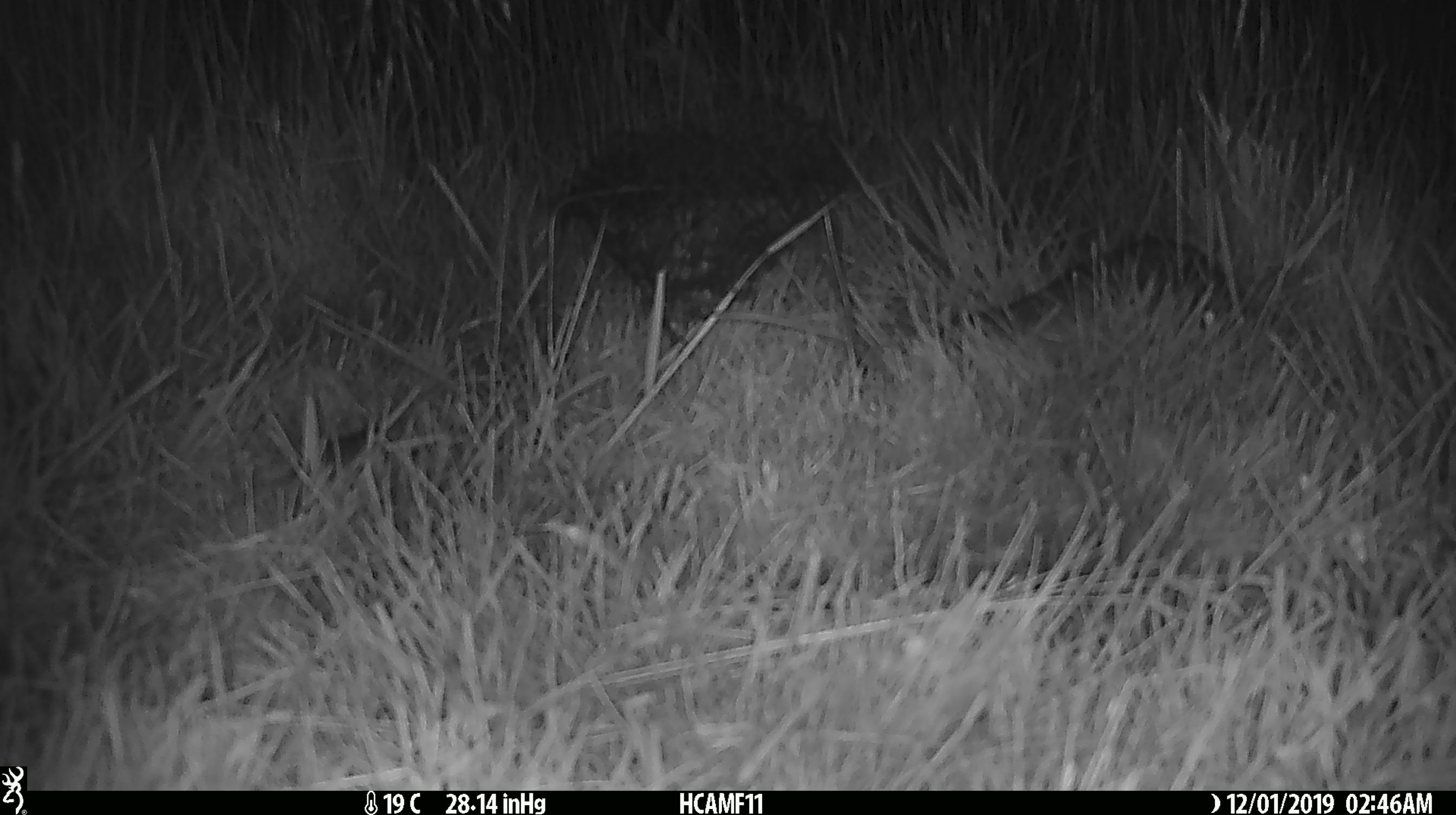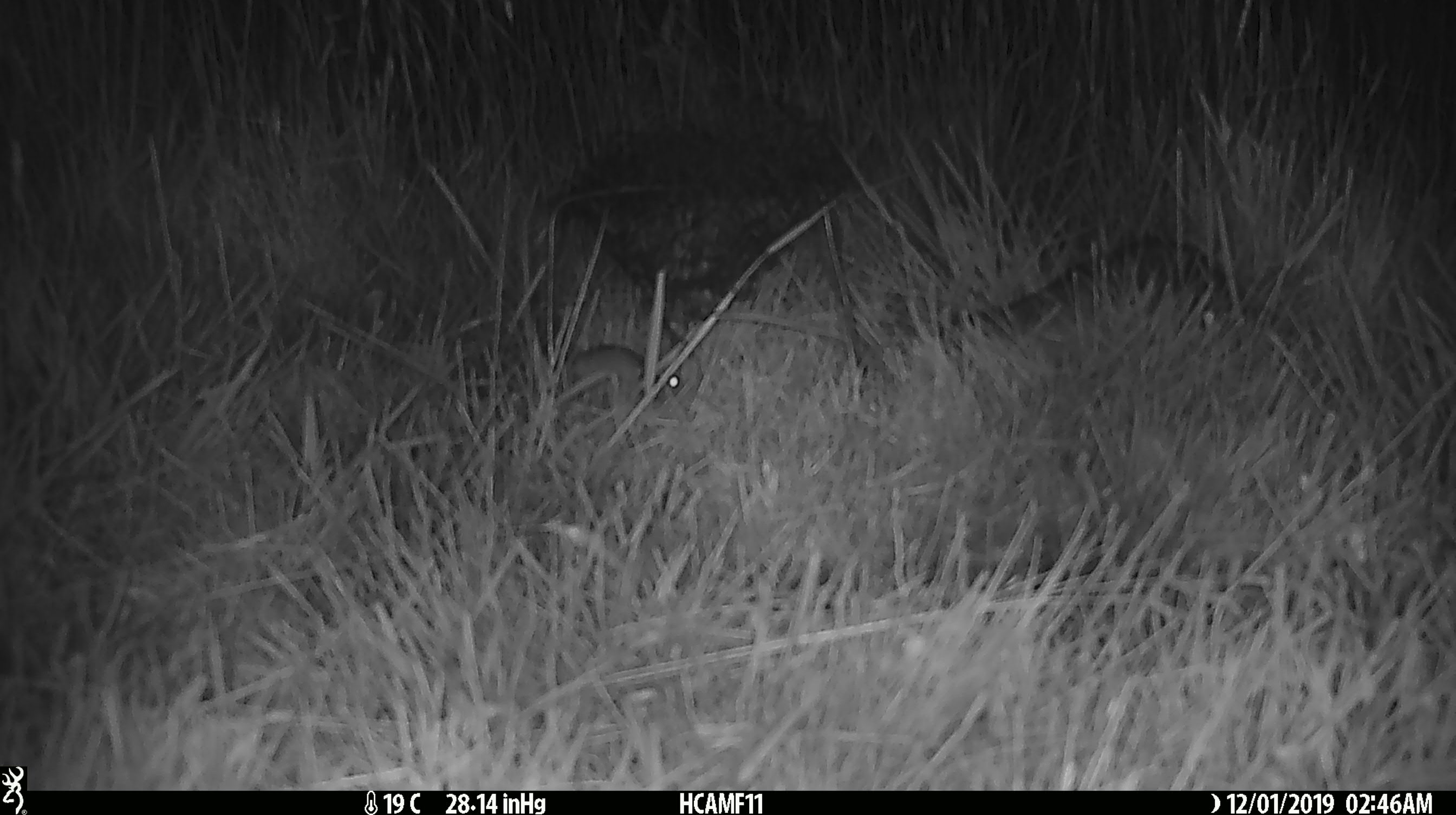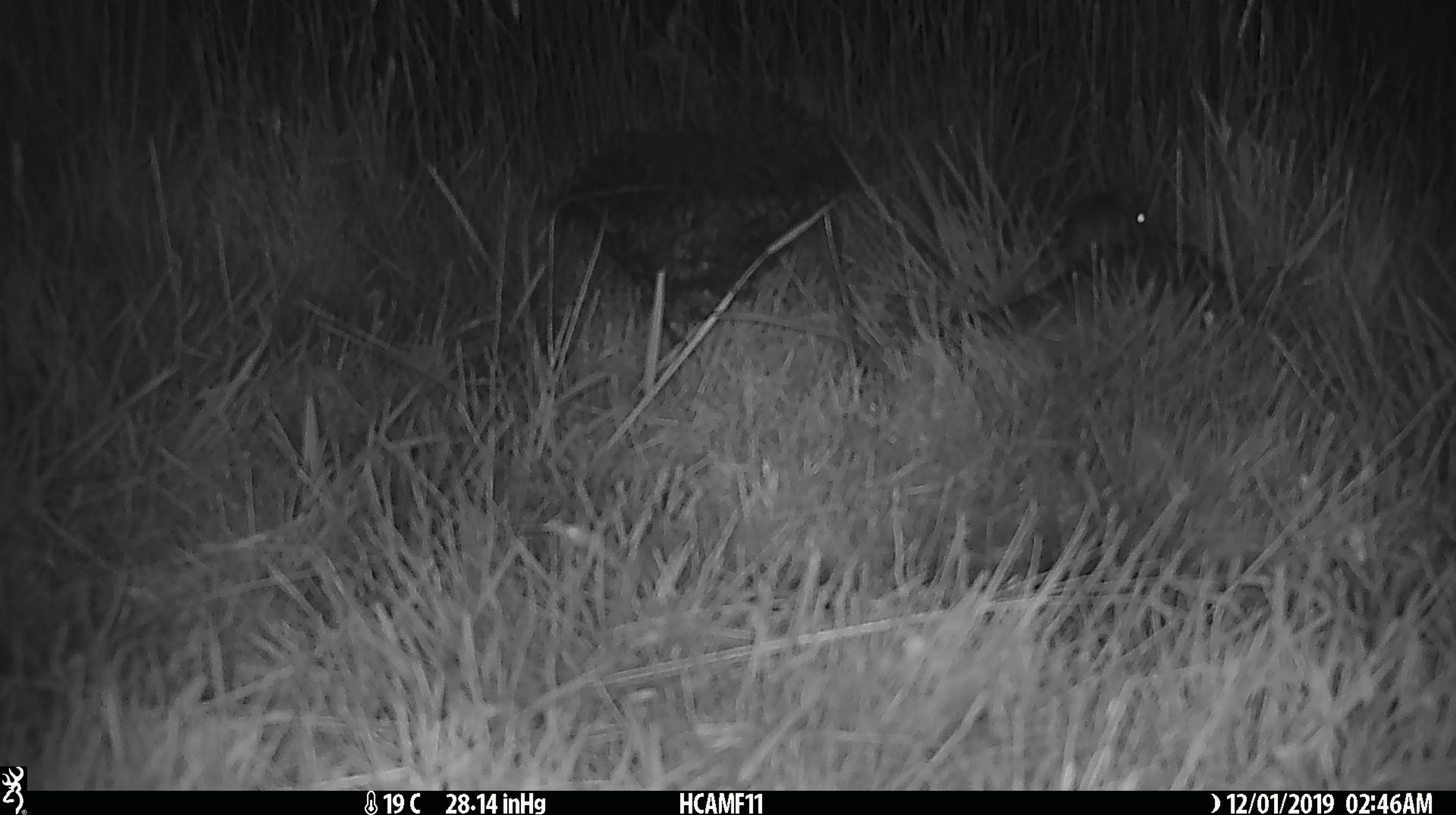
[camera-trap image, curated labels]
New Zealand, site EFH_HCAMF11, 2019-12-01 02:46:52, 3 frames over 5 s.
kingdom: Animalia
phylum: Chordata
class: Mammalia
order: Rodentia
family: Muridae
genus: Mus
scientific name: Mus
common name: mouse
Mouse (Mus).